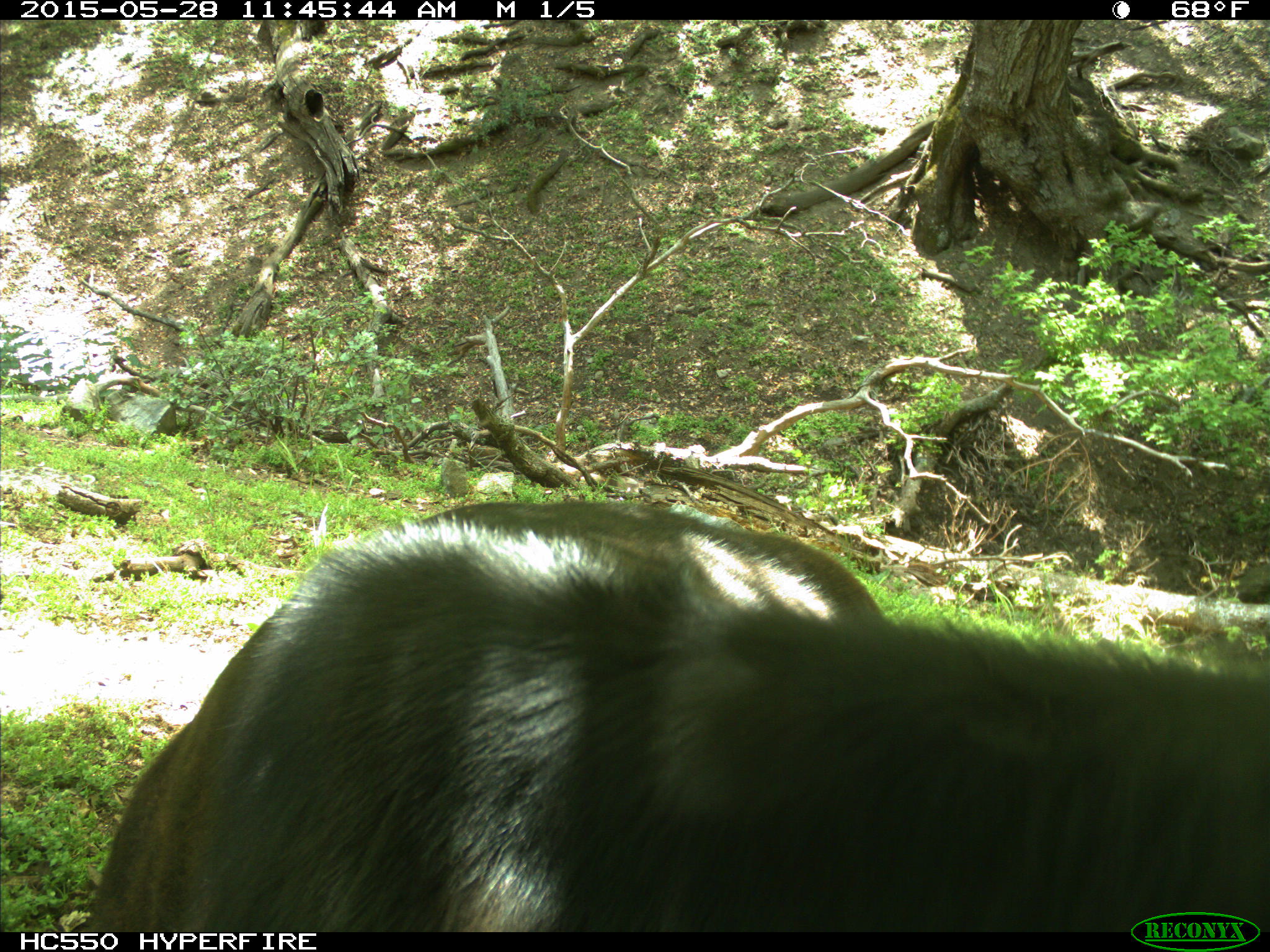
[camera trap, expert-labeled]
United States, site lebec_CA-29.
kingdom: Animalia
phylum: Chordata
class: Mammalia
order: Artiodactyla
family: Bovidae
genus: Bos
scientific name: Bos taurus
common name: domestic cow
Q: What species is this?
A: Bos taurus (domestic cow).